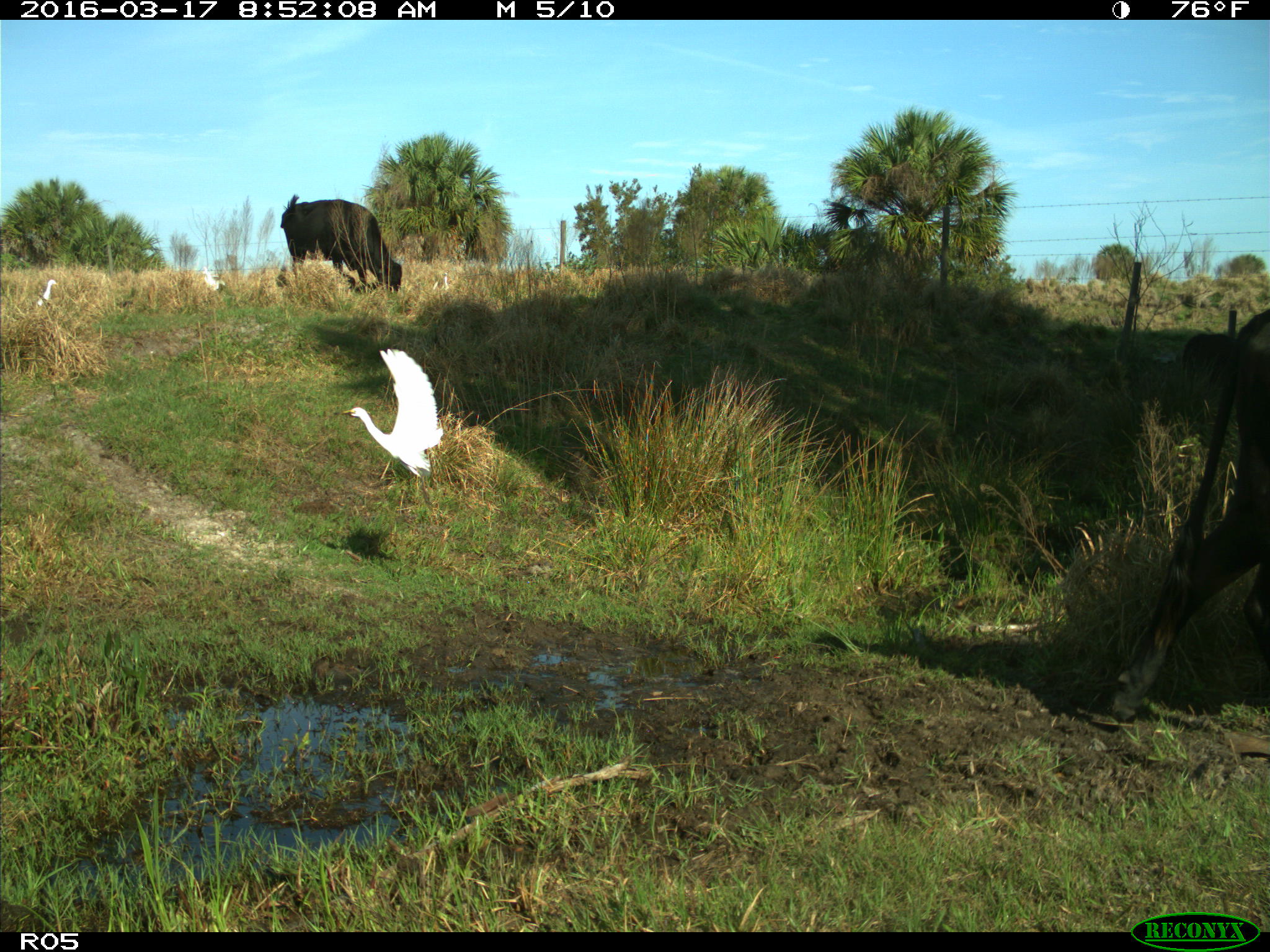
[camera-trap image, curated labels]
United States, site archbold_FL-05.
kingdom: Animalia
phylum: Chordata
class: Mammalia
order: Artiodactyla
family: Bovidae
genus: Bos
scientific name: Bos taurus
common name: domestic cow